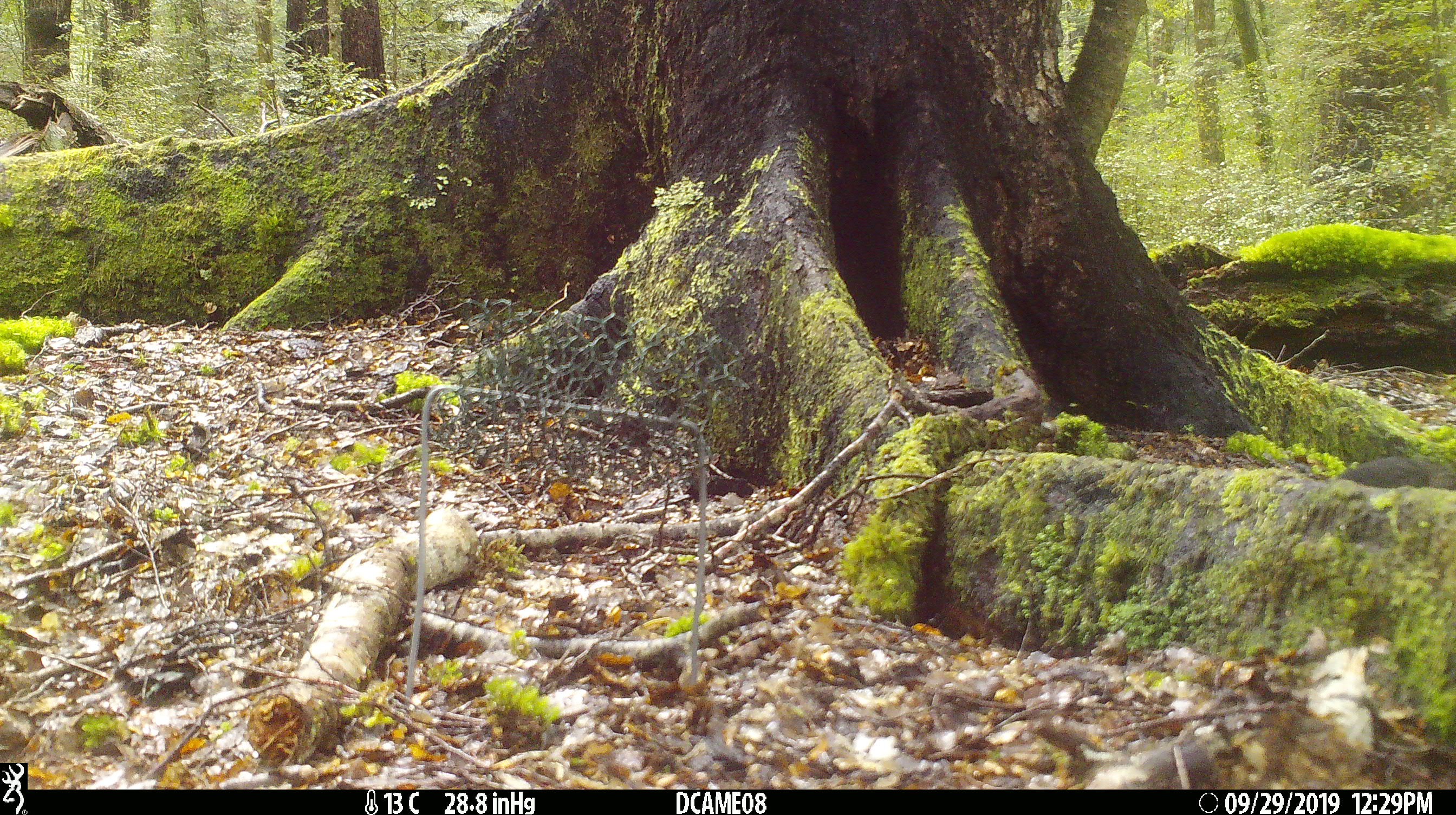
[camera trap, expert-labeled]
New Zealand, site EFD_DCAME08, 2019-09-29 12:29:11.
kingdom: Animalia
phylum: Chordata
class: Aves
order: Passeriformes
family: Turdidae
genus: Turdus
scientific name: Turdus merula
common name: eurasian blackbird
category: blackbird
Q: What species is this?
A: Blackbird (eurasian blackbird) (Turdus merula).